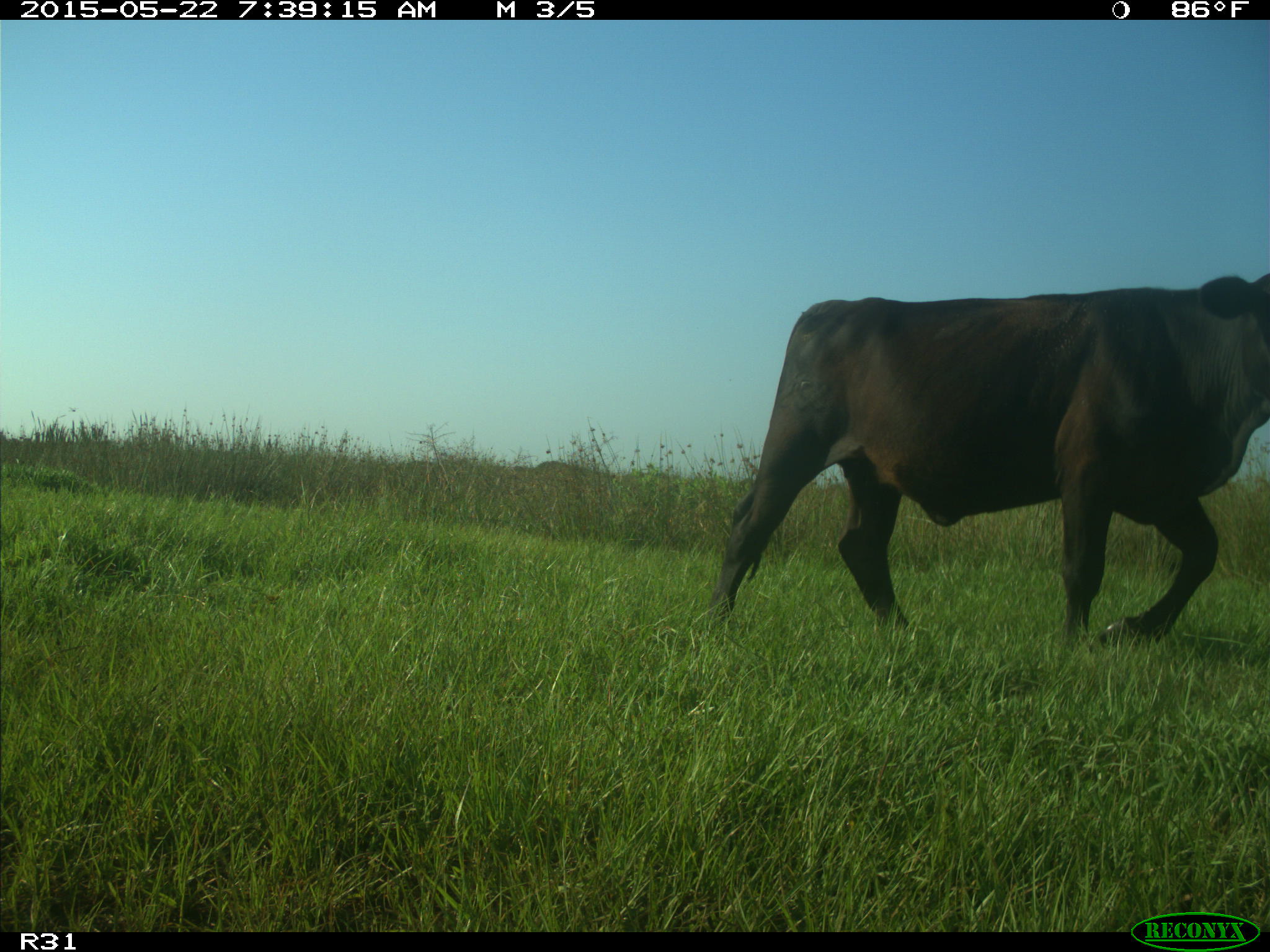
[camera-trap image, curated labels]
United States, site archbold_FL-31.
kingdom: Animalia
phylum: Chordata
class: Mammalia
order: Artiodactyla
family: Bovidae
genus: Bos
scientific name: Bos taurus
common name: domestic cow